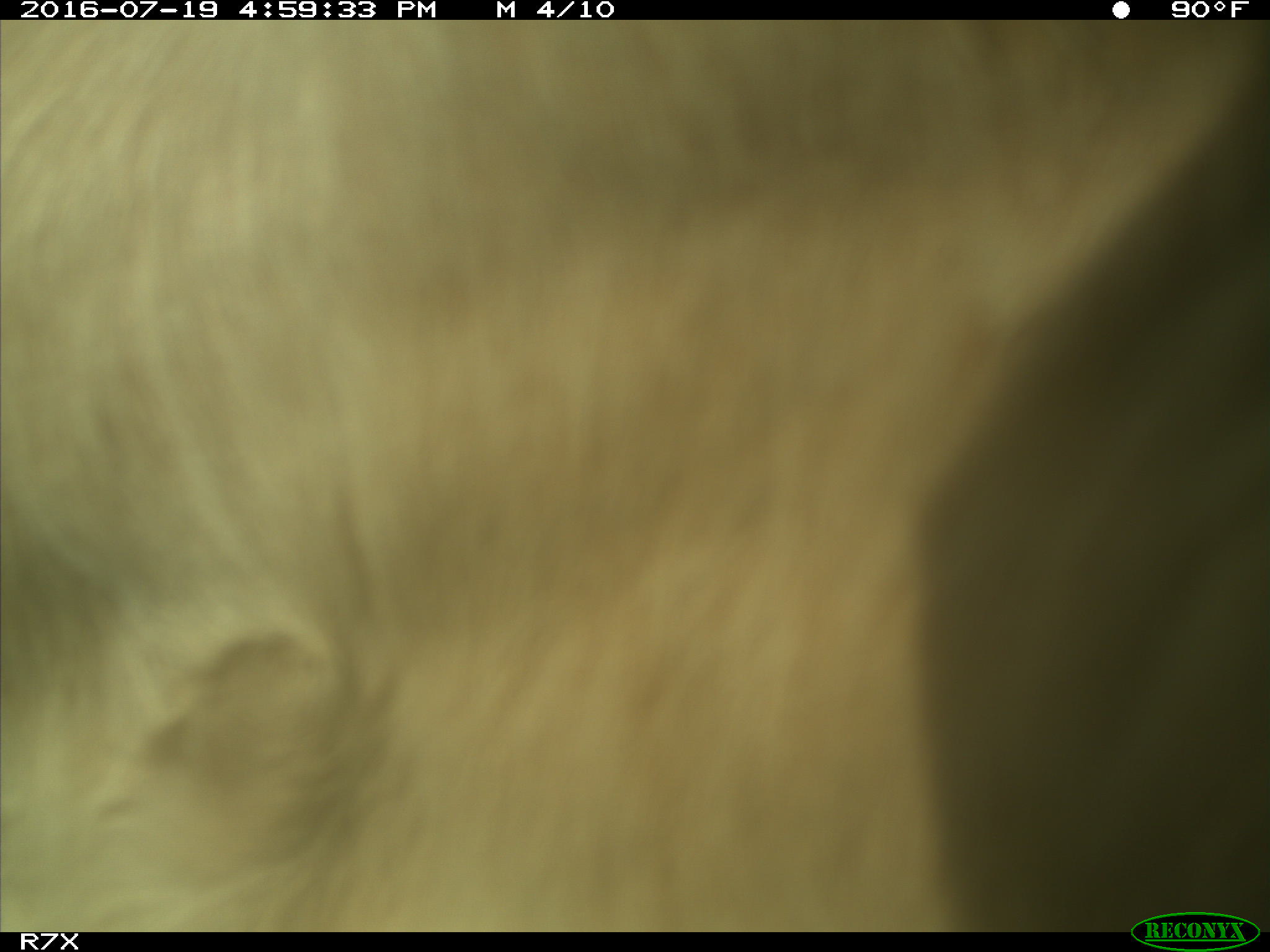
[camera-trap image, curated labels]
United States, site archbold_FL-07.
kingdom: Animalia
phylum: Chordata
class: Mammalia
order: Artiodactyla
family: Bovidae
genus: Bos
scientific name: Bos taurus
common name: domestic cow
Bos taurus (domestic cow).